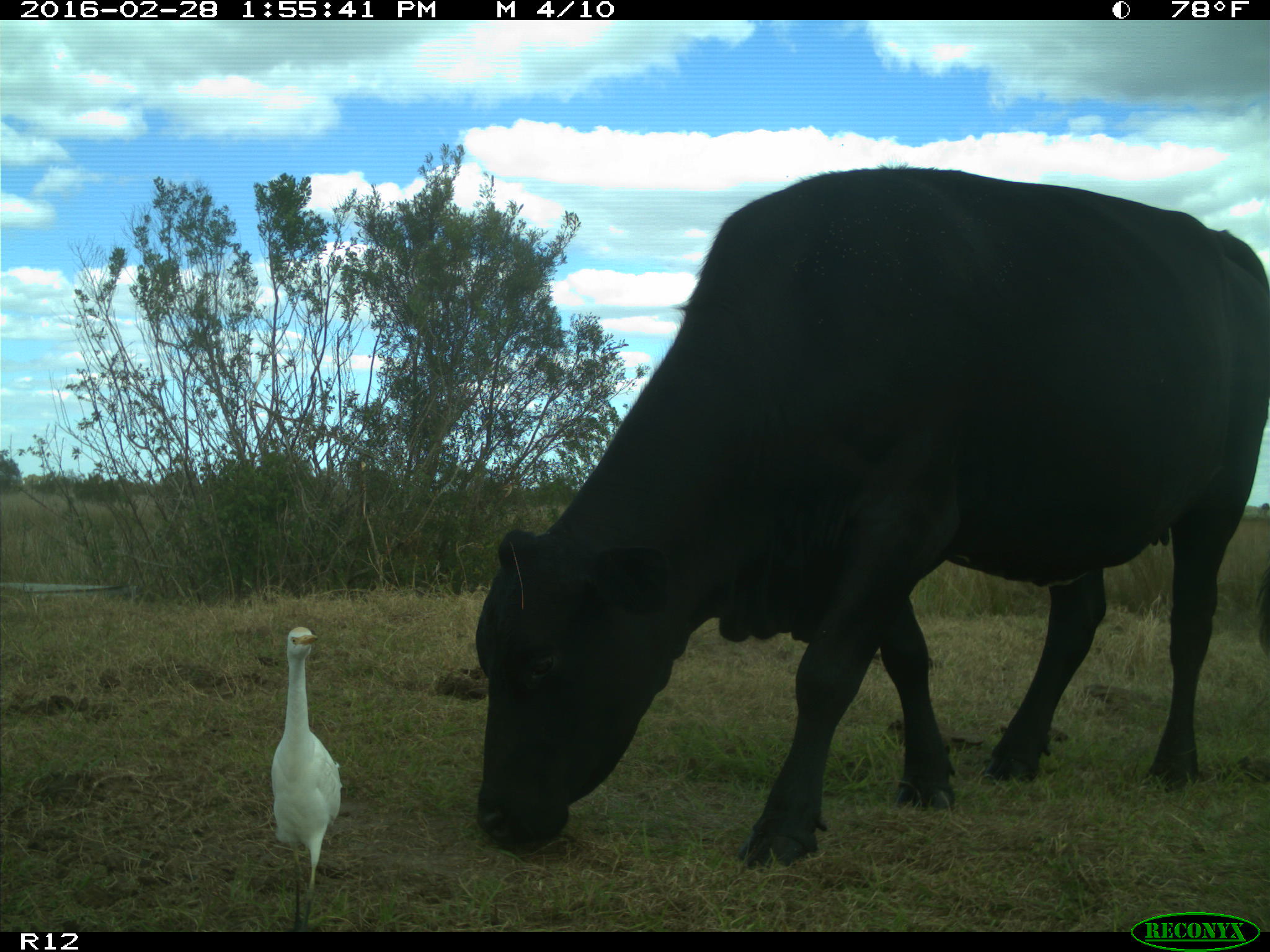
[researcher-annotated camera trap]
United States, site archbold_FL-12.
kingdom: Animalia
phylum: Chordata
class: Mammalia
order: Artiodactyla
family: Bovidae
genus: Bos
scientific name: Bos taurus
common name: domestic cow